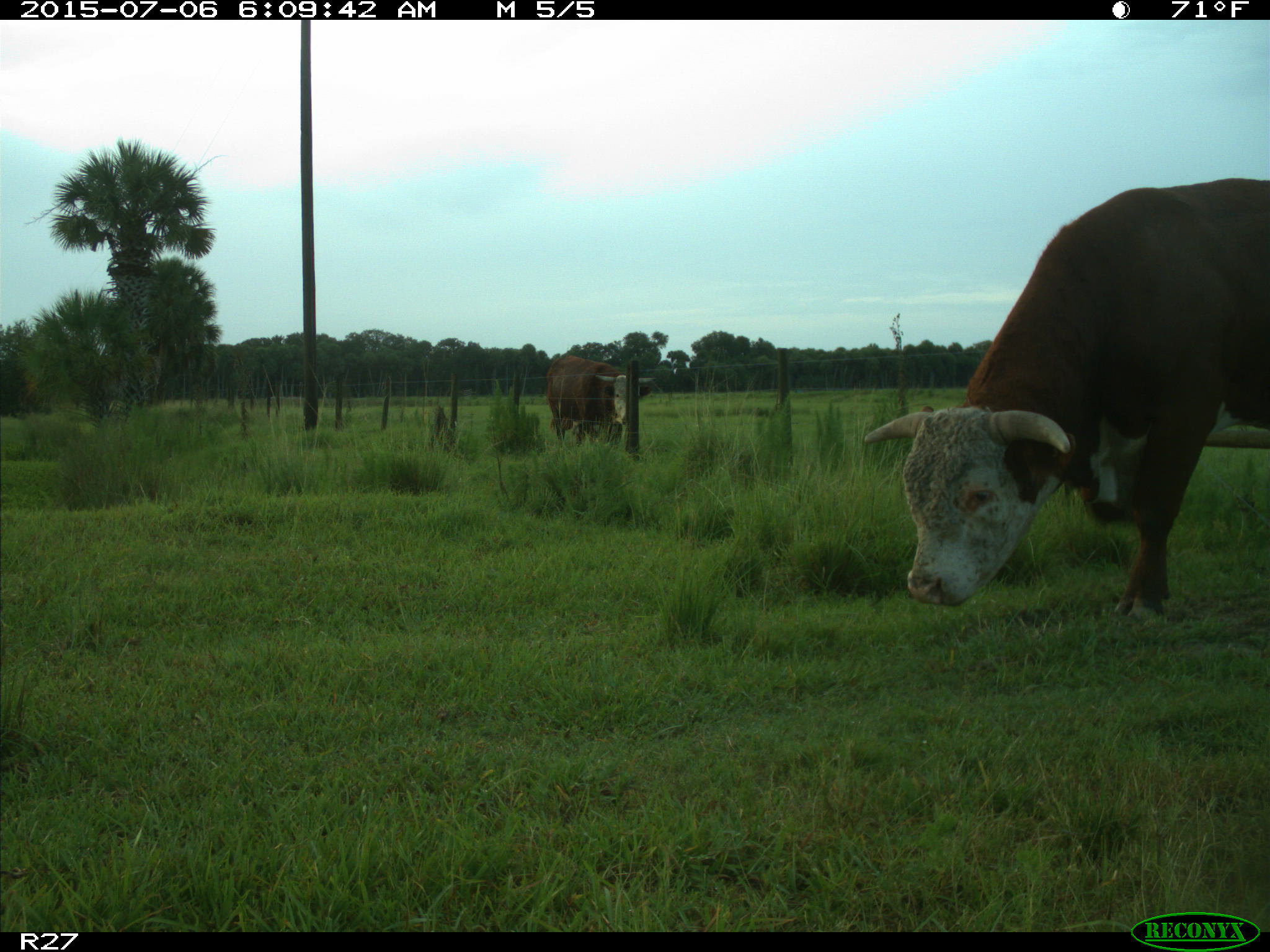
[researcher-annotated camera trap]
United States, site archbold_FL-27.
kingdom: Animalia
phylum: Chordata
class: Mammalia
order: Artiodactyla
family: Bovidae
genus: Bos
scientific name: Bos taurus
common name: domestic cow